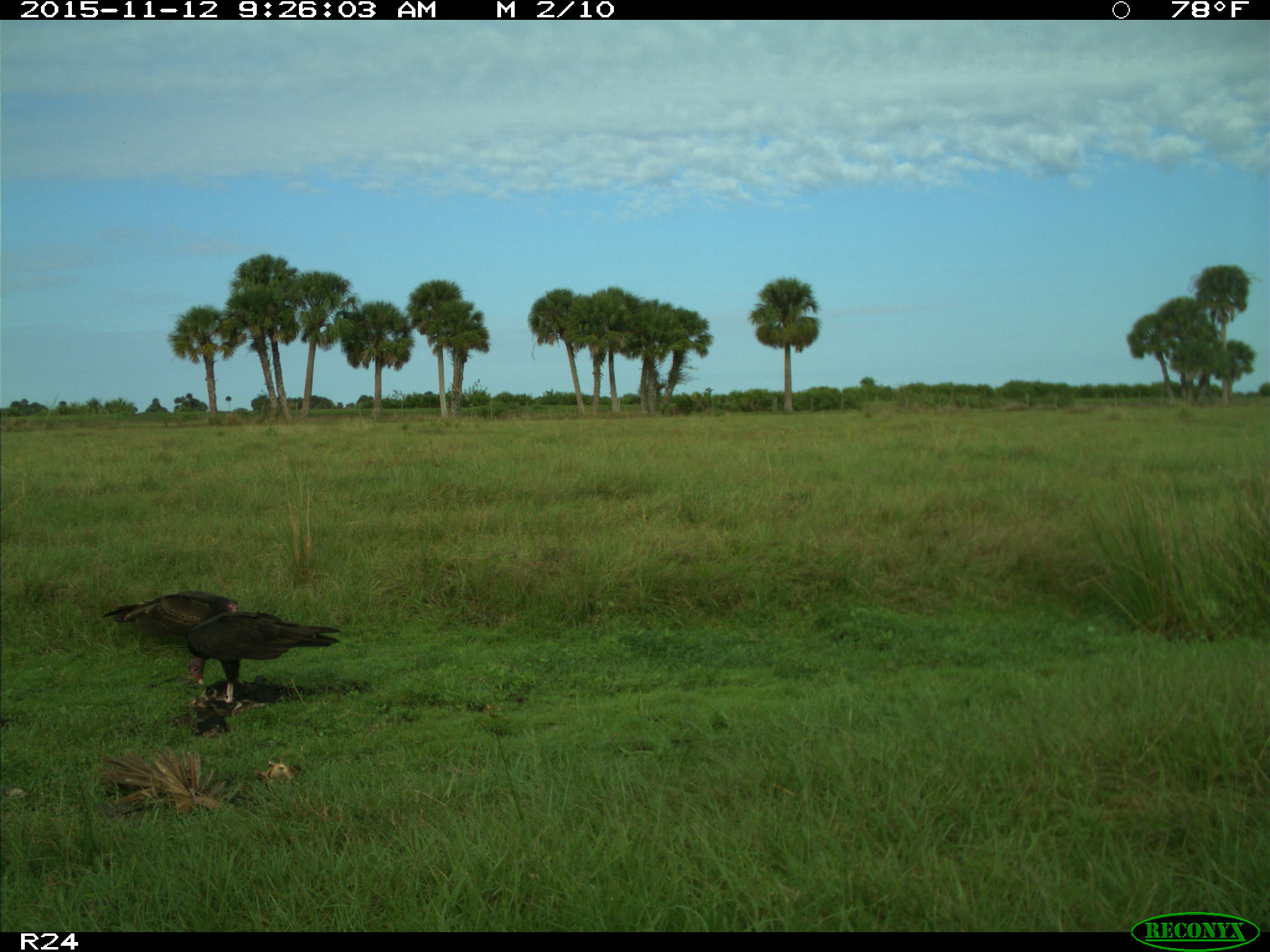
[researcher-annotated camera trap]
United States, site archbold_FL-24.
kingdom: Animalia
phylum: Chordata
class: Aves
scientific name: Aves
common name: birds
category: unidentified bird